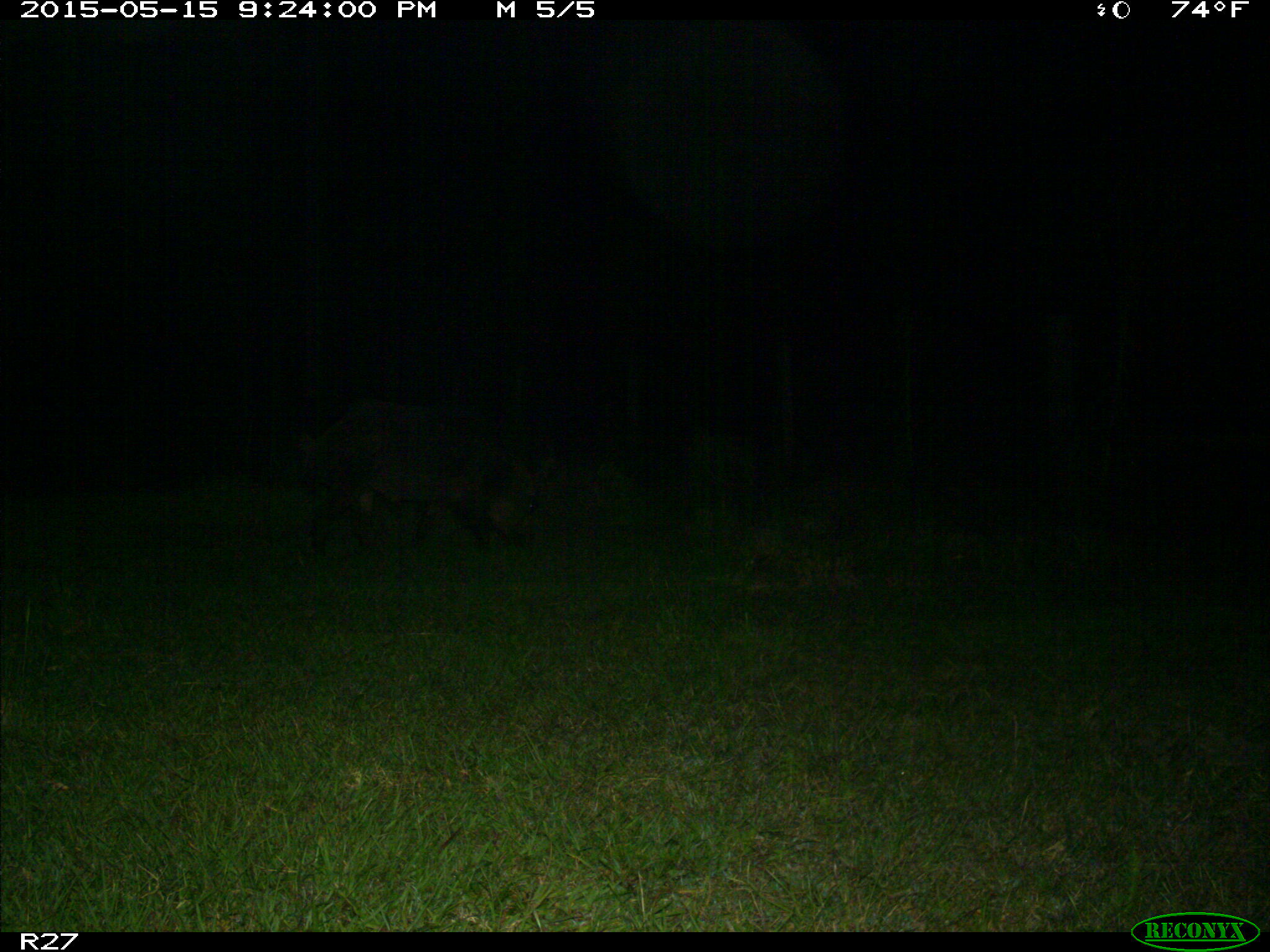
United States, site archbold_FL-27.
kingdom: Animalia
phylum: Chordata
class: Mammalia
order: Artiodactyla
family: Suidae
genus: Sus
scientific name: Sus scrofa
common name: wild boar